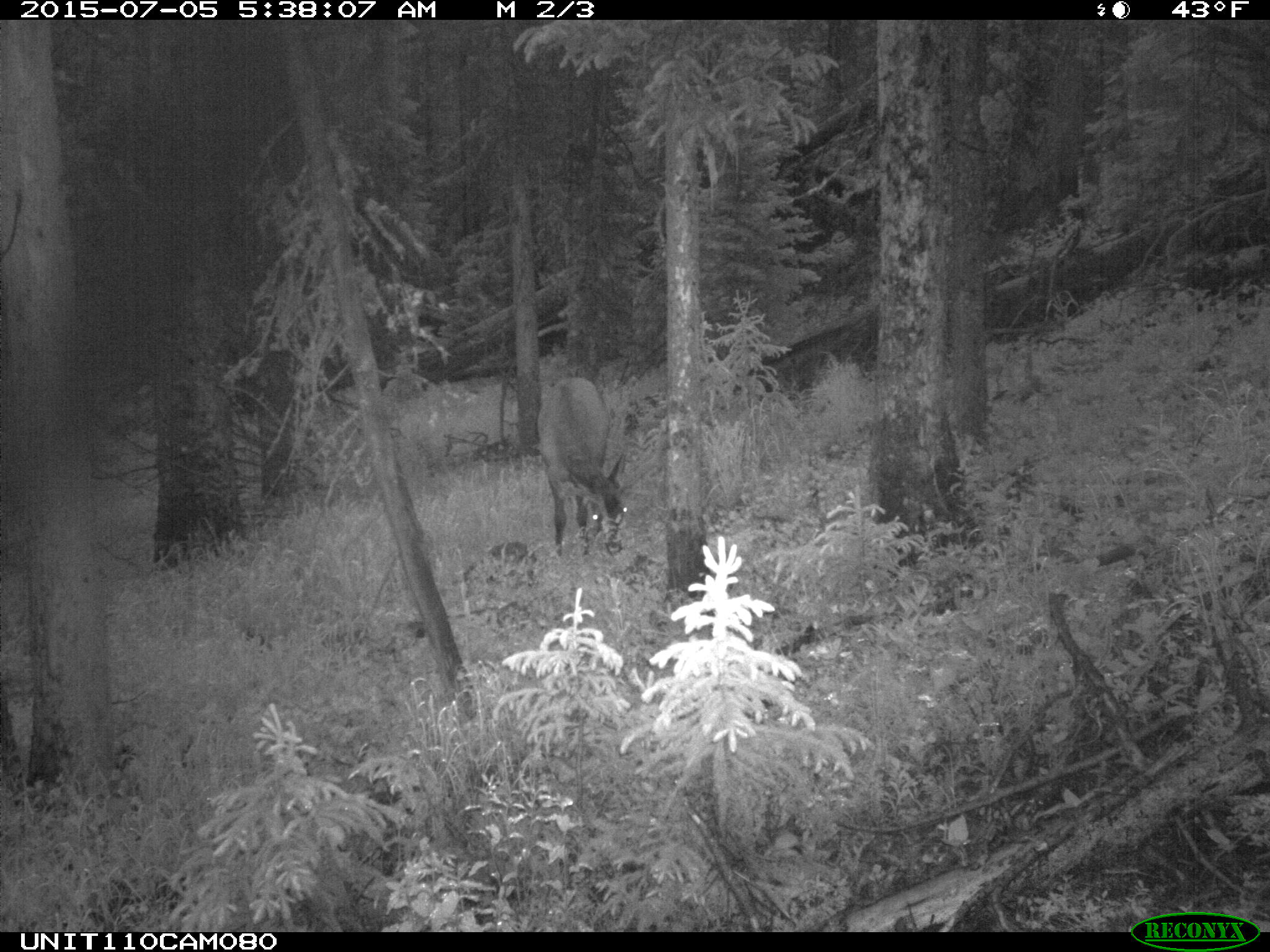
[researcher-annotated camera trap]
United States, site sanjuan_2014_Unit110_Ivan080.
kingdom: Animalia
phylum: Chordata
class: Mammalia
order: Artiodactyla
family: Cervidae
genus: Cervus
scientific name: Cervus elaphus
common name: red deer